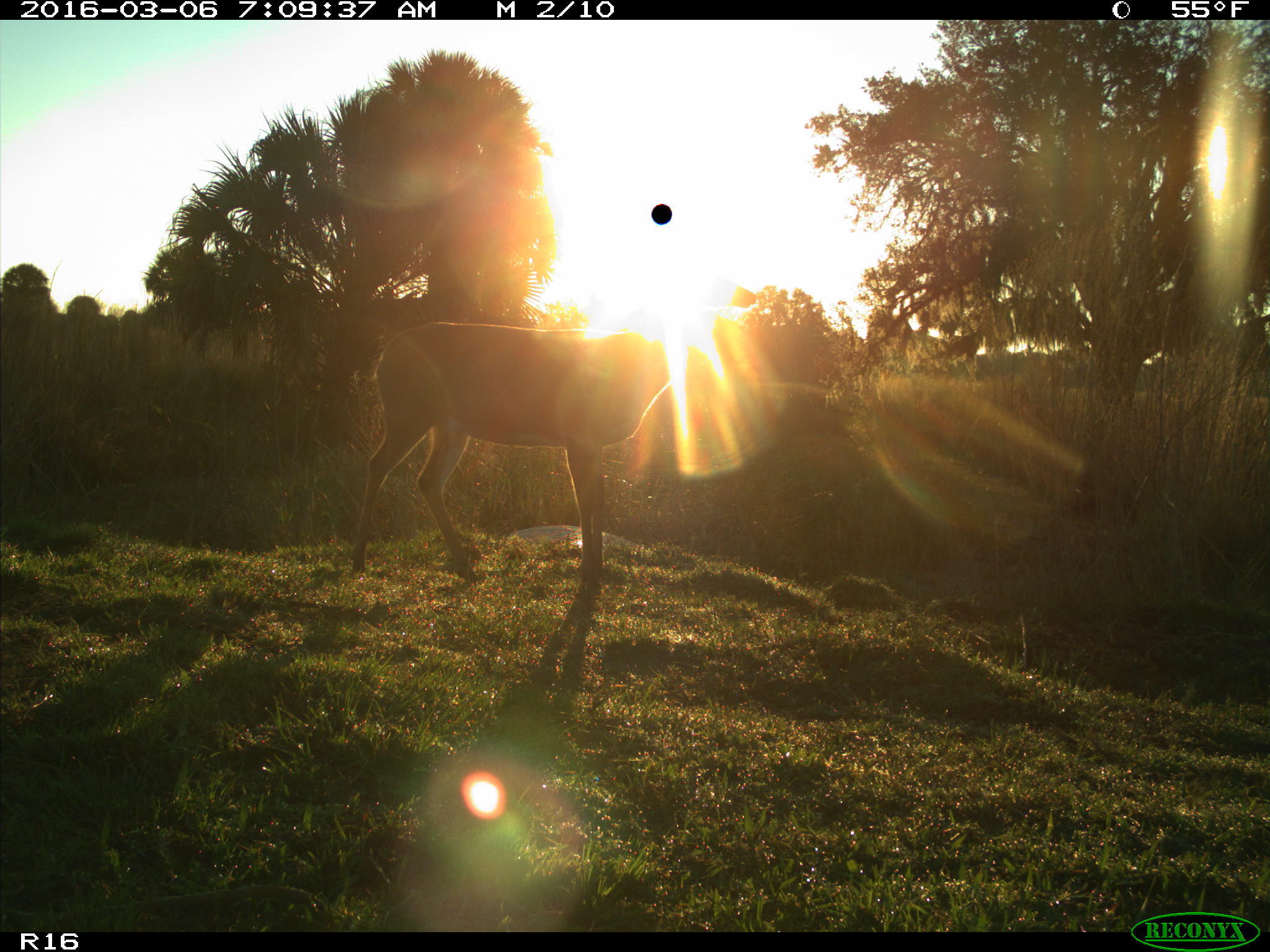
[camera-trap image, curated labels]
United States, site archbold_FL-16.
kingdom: Animalia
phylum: Chordata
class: Mammalia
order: Artiodactyla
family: Cervidae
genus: Odocoileus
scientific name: Odocoileus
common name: deer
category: unidentified deer